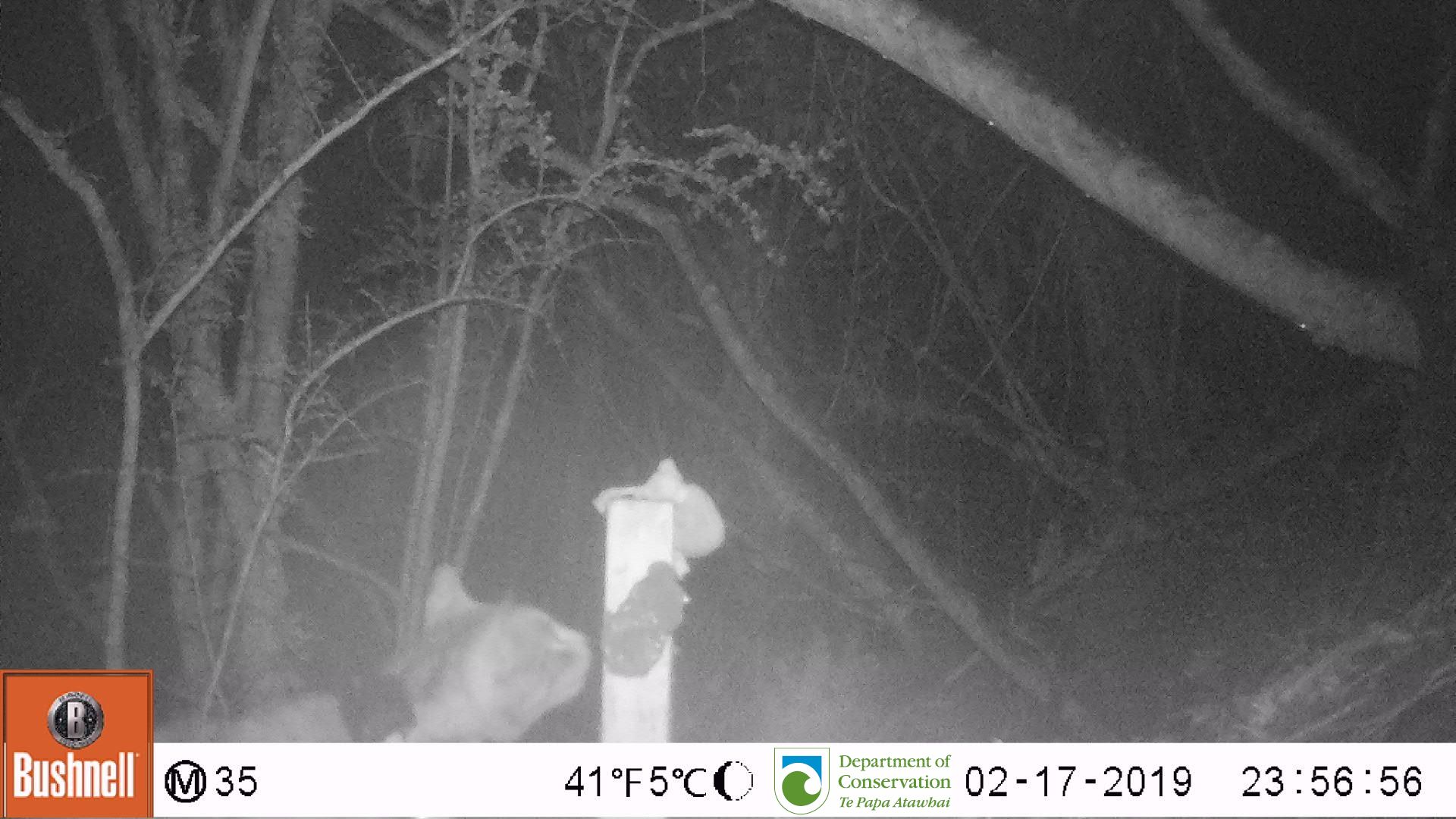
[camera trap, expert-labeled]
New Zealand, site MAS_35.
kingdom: Animalia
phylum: Chordata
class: Mammalia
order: Carnivora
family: Felidae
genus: Felis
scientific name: Felis catus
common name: domestic cat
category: cat